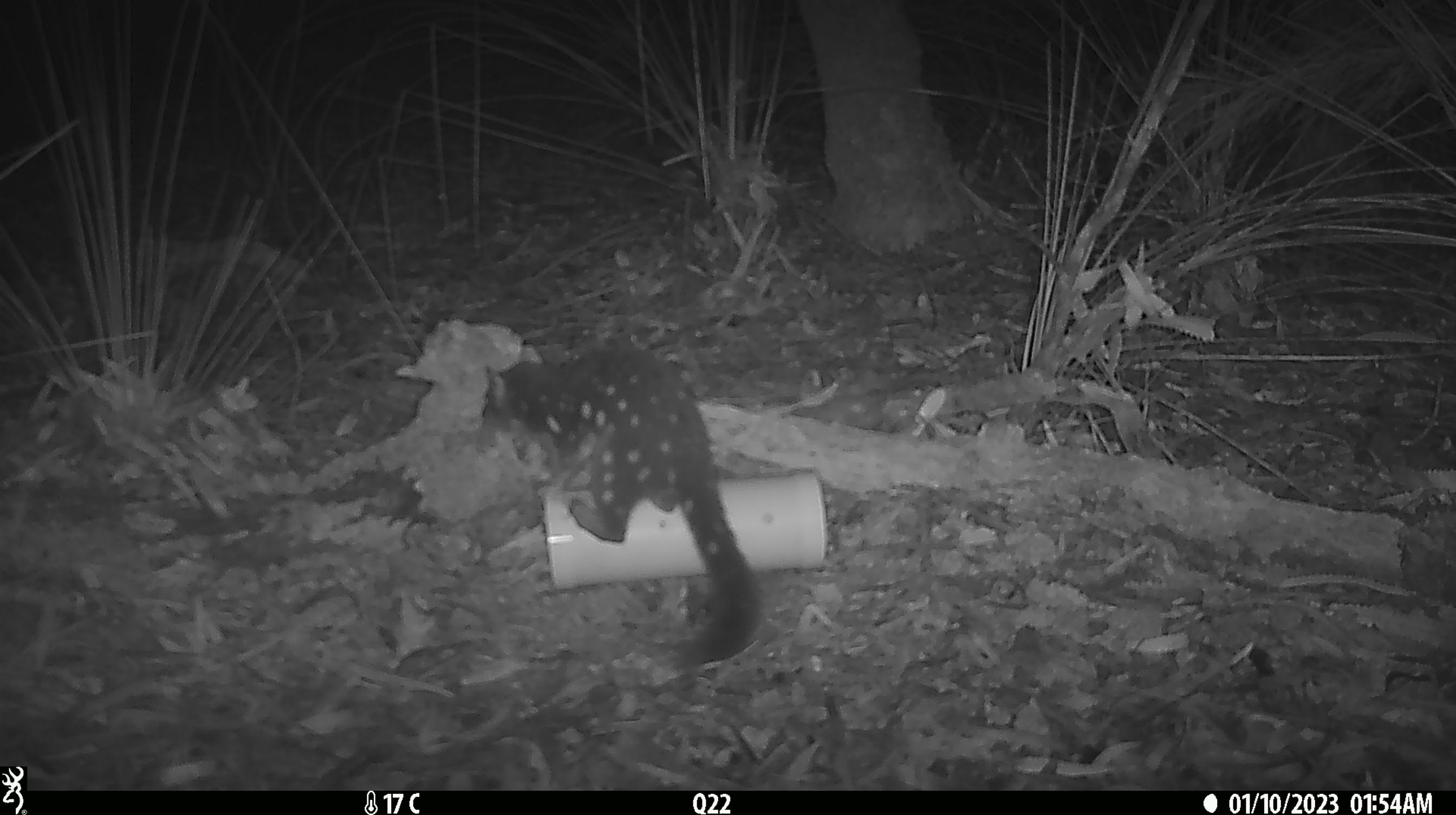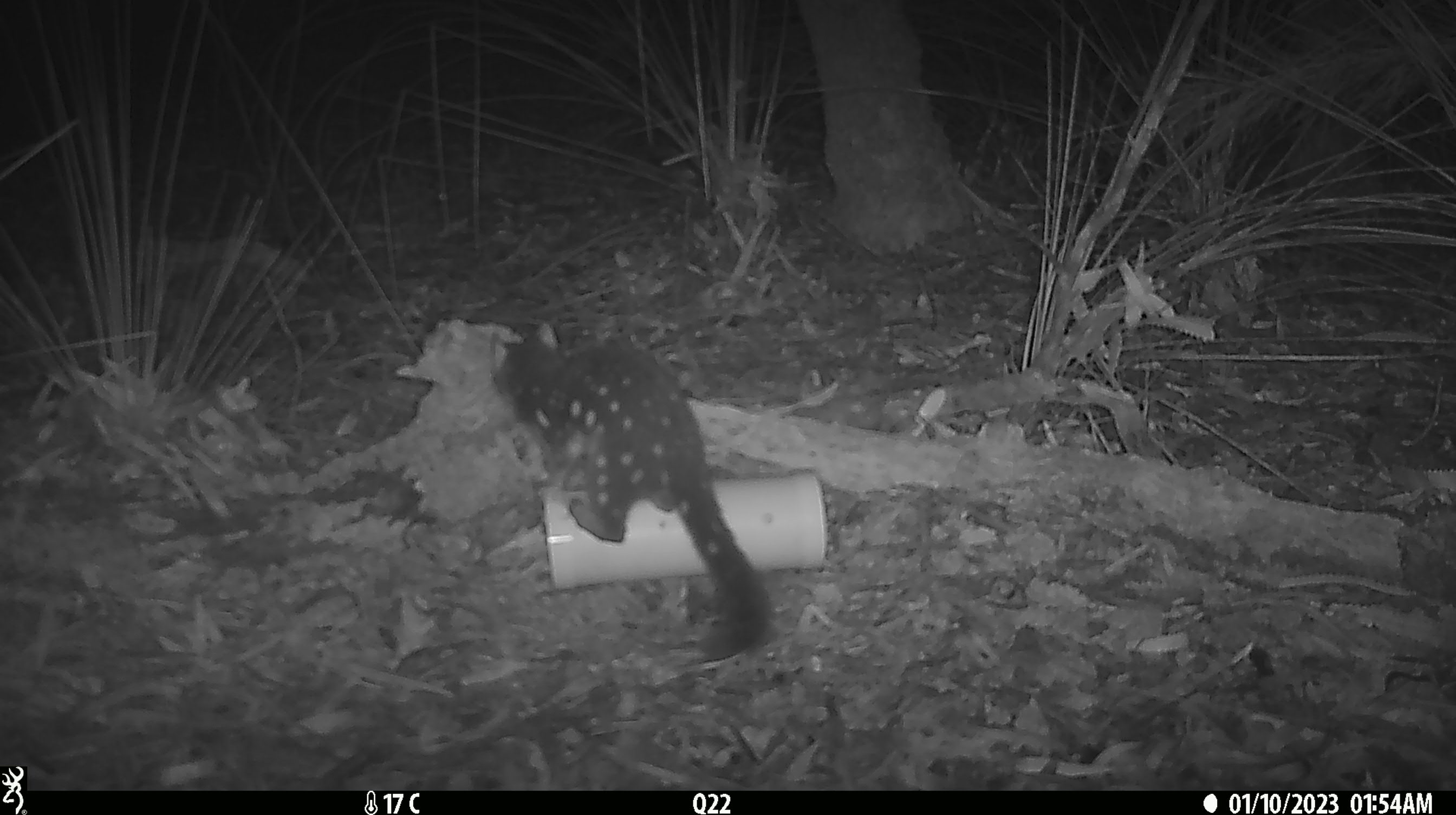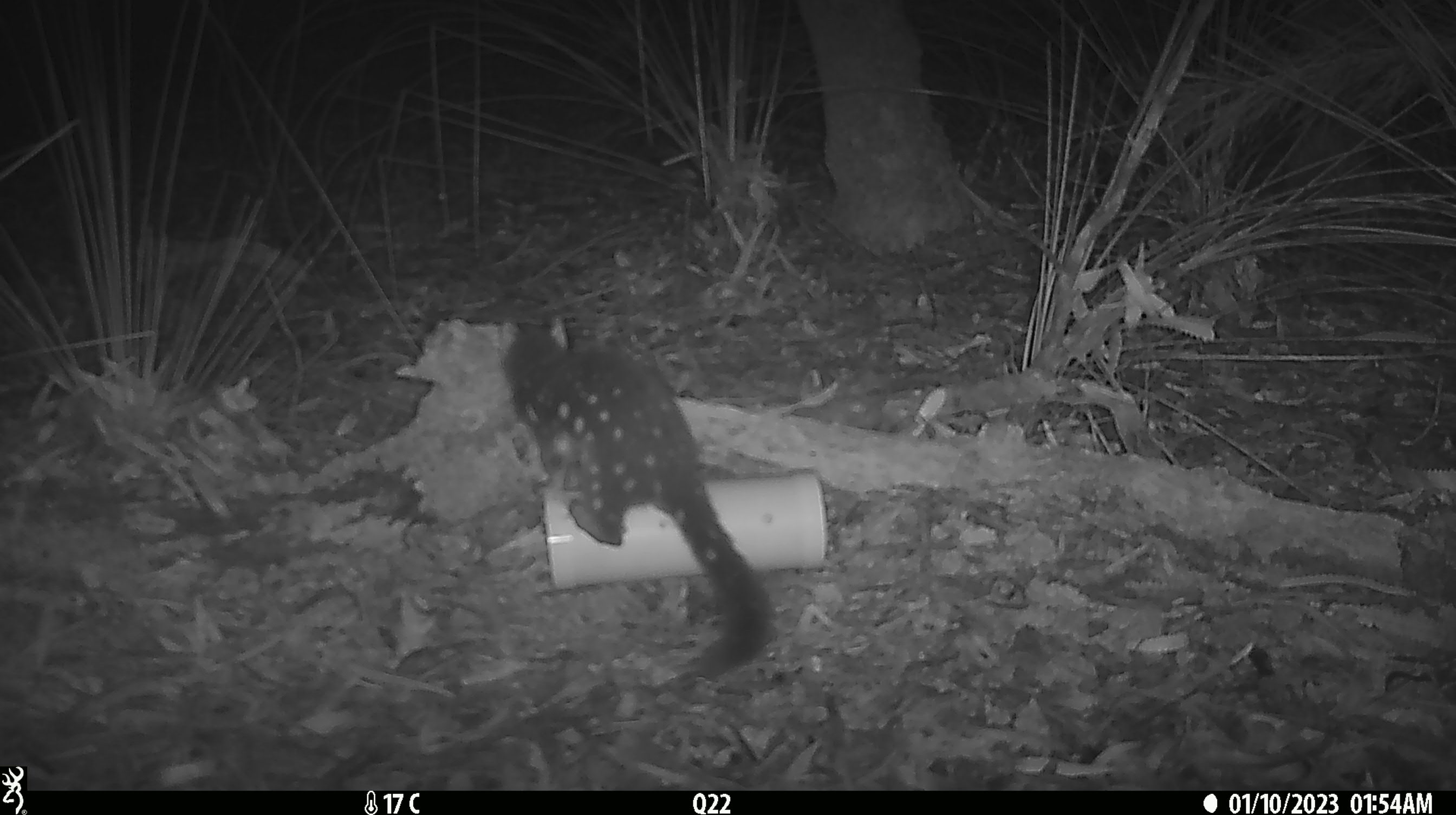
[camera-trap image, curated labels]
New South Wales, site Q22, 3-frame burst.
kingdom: Animalia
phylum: Chordata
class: Mammalia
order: Dasyuromorphia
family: Dasyuridae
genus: Dasyurus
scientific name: Dasyurus maculatus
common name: spotted-tailed quoll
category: quoll